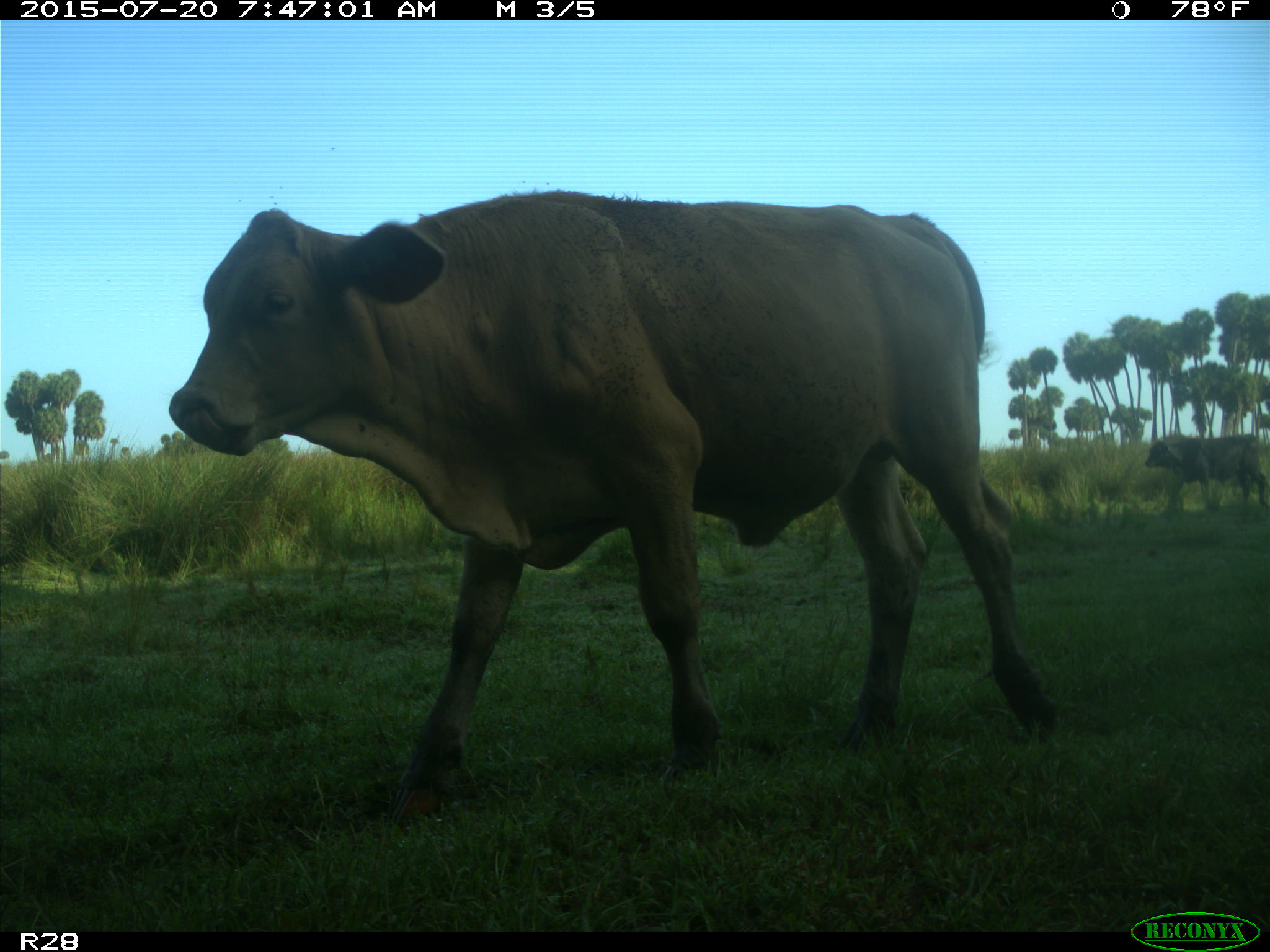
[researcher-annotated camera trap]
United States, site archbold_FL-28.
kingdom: Animalia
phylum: Chordata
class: Mammalia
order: Artiodactyla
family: Bovidae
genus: Bos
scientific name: Bos taurus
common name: domestic cow